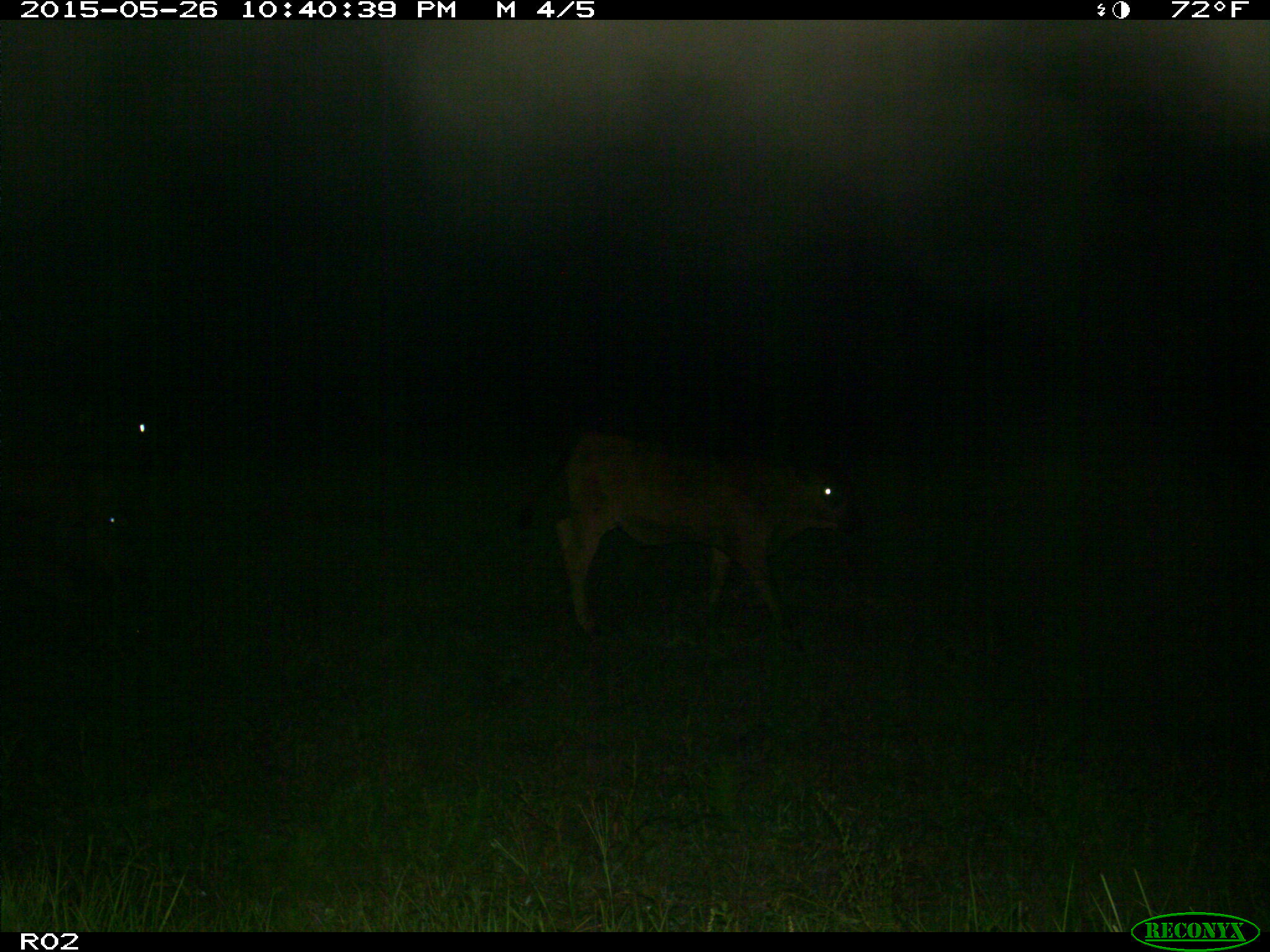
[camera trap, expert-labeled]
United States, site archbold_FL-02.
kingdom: Animalia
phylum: Chordata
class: Mammalia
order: Artiodactyla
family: Bovidae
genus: Bos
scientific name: Bos taurus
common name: domestic cow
Bos taurus (domestic cow).